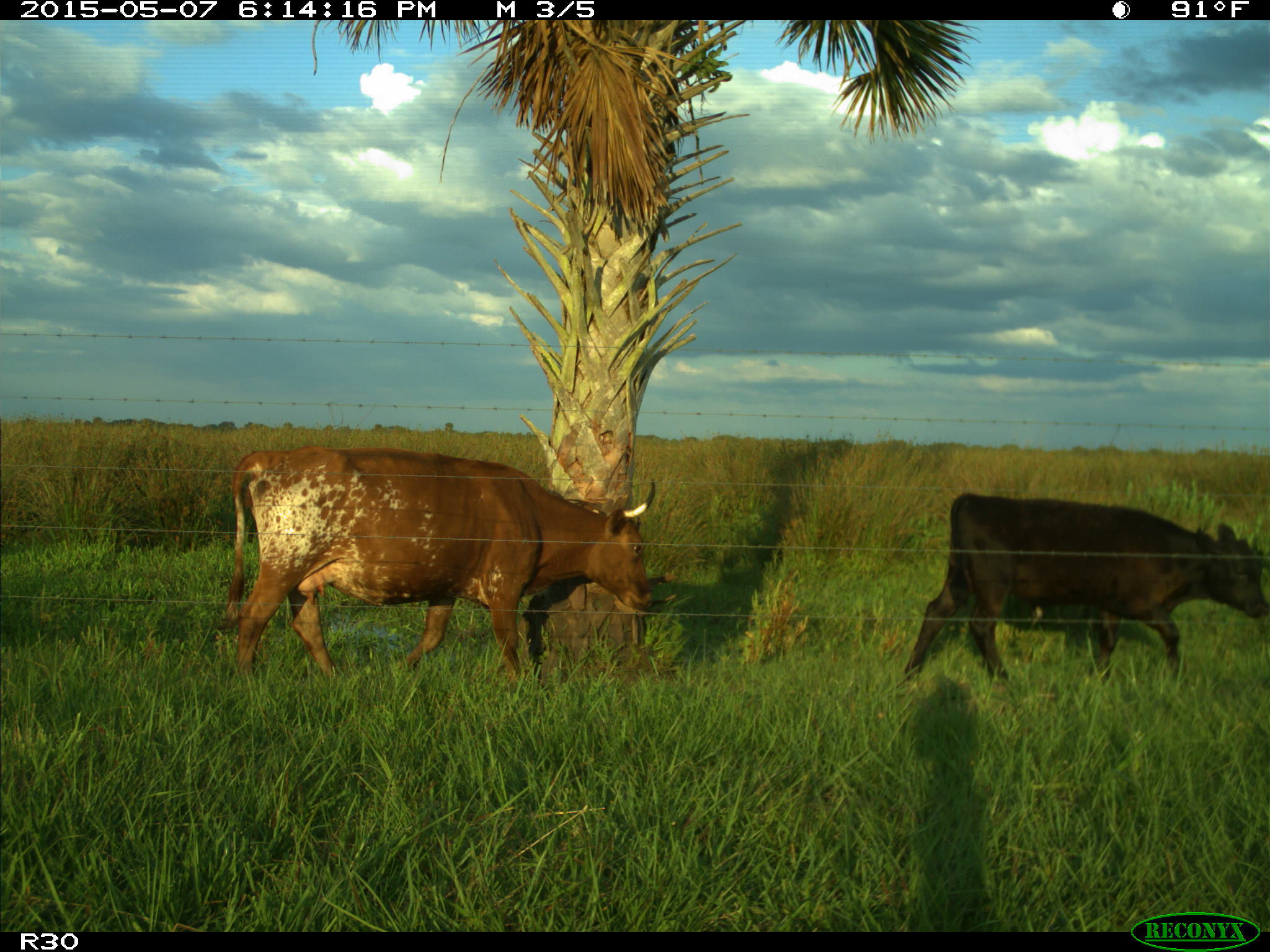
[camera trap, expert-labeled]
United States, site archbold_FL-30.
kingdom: Animalia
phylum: Chordata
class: Mammalia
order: Artiodactyla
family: Bovidae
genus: Bos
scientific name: Bos taurus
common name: domestic cow